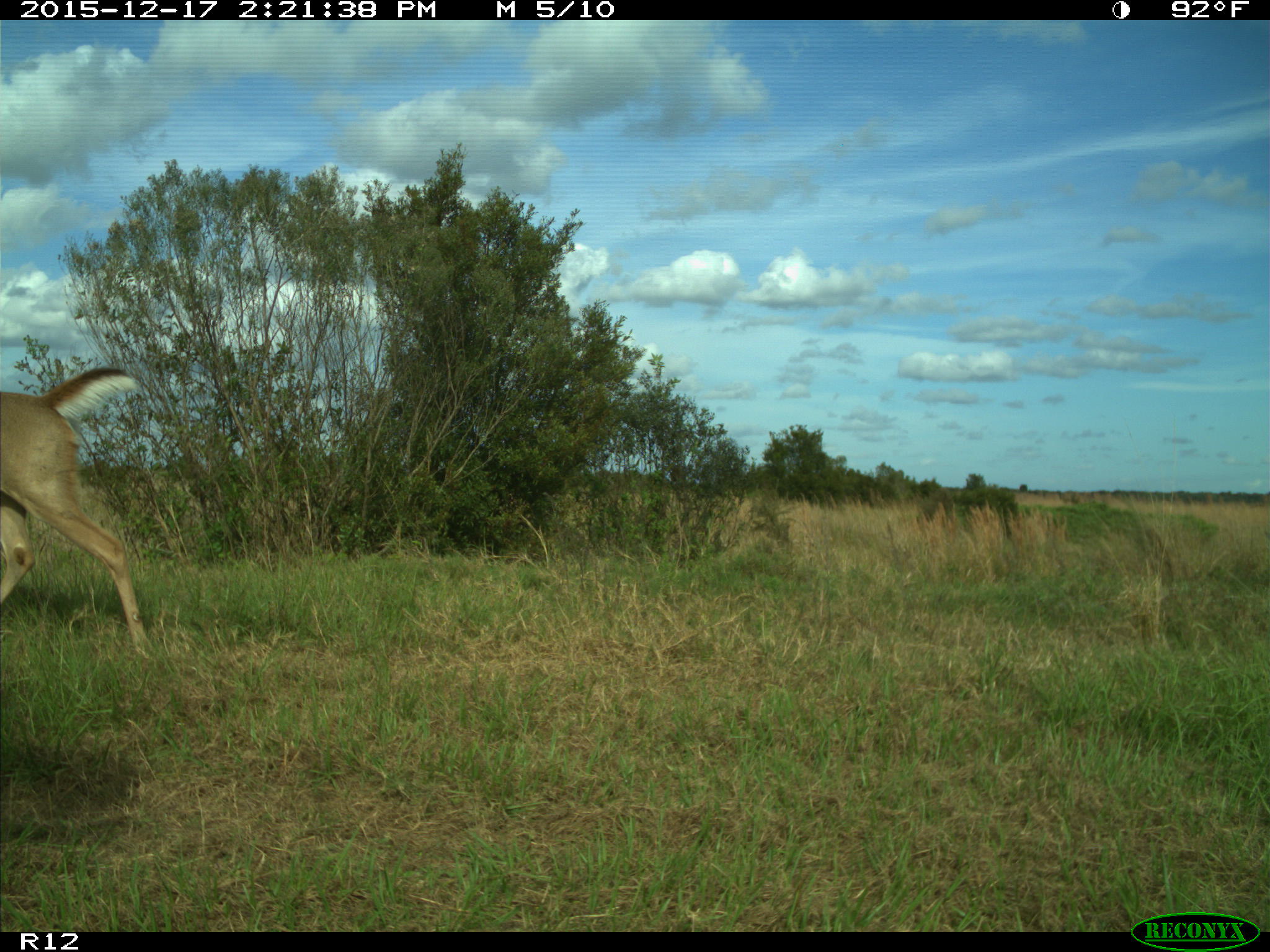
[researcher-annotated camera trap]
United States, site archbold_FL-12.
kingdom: Animalia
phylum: Chordata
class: Mammalia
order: Artiodactyla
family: Cervidae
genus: Odocoileus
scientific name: Odocoileus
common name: deer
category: unidentified deer